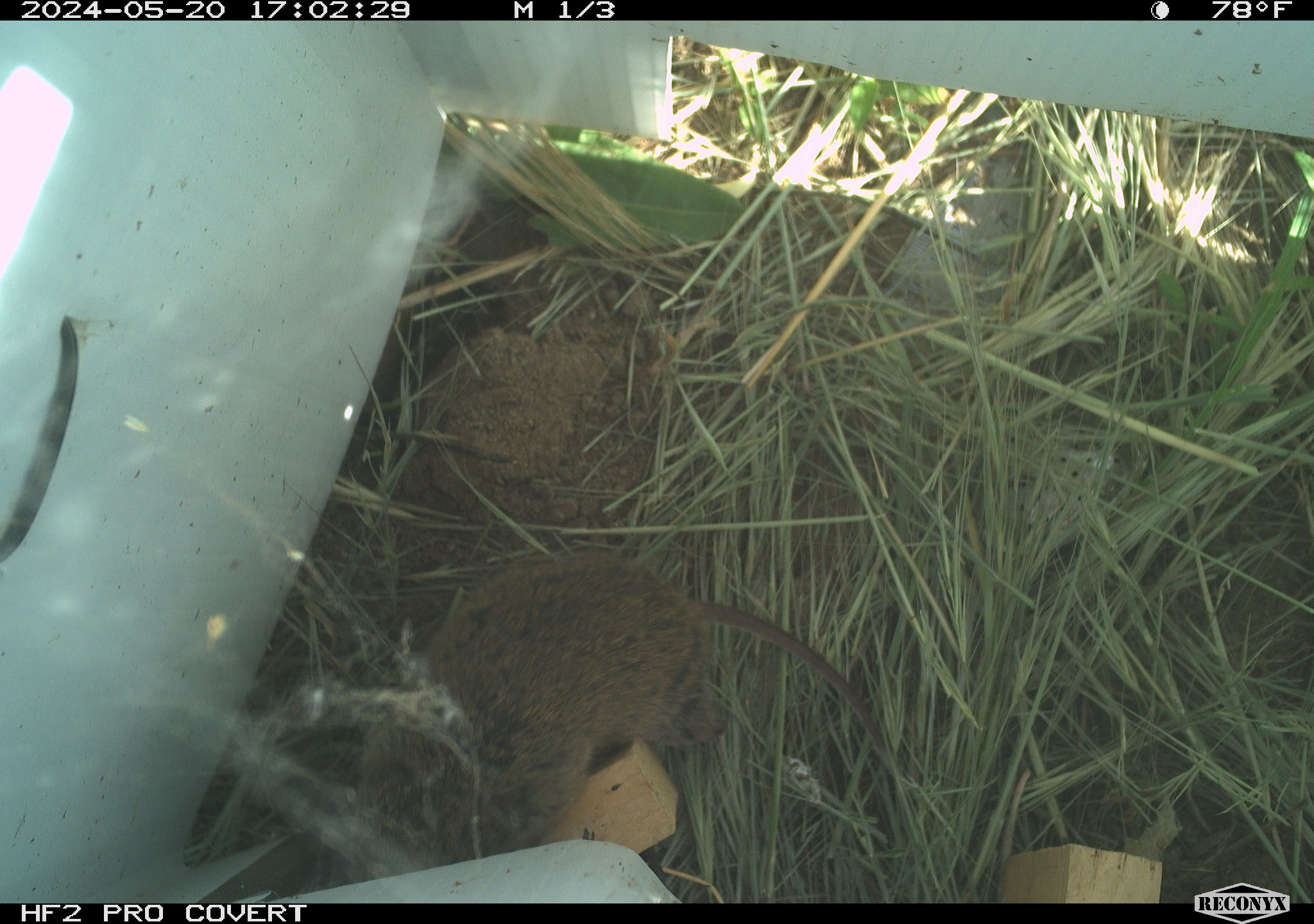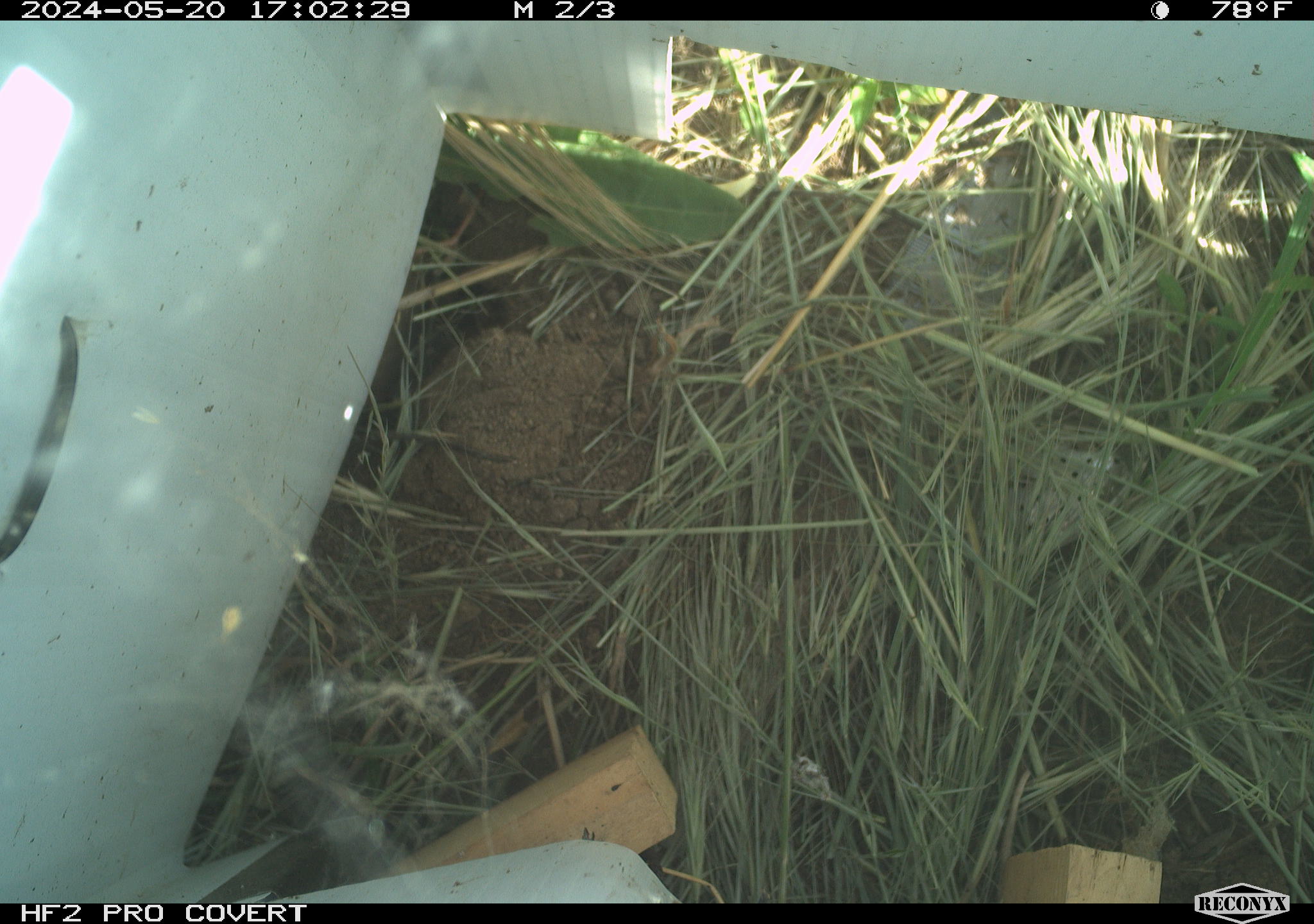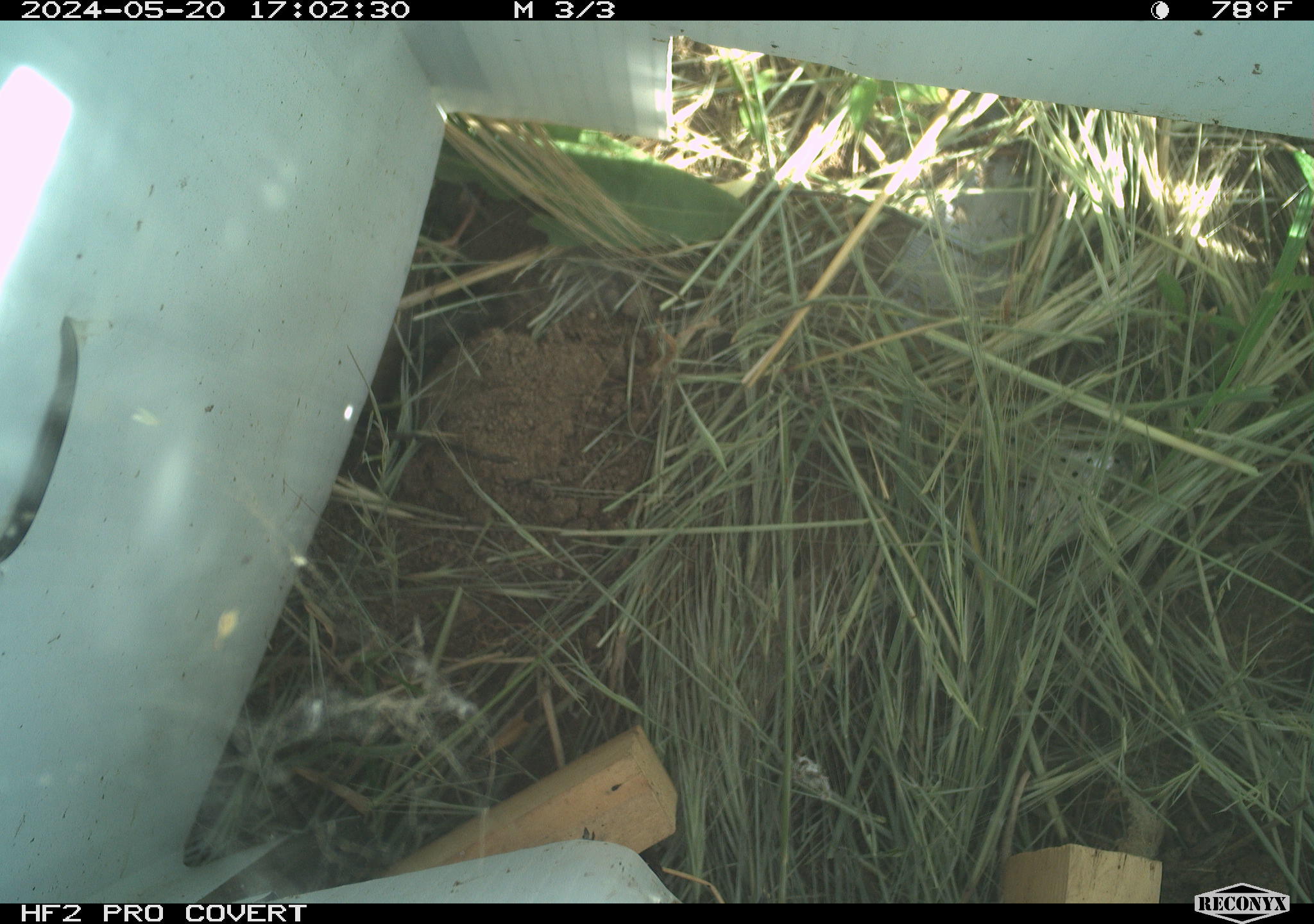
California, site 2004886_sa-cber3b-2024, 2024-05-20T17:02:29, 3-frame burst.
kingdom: Animalia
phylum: Chordata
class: Mammalia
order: Rodentia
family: Cricetidae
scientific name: Arvicolinae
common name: voles, lemmings, and muskrats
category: arvicolinae subfamily